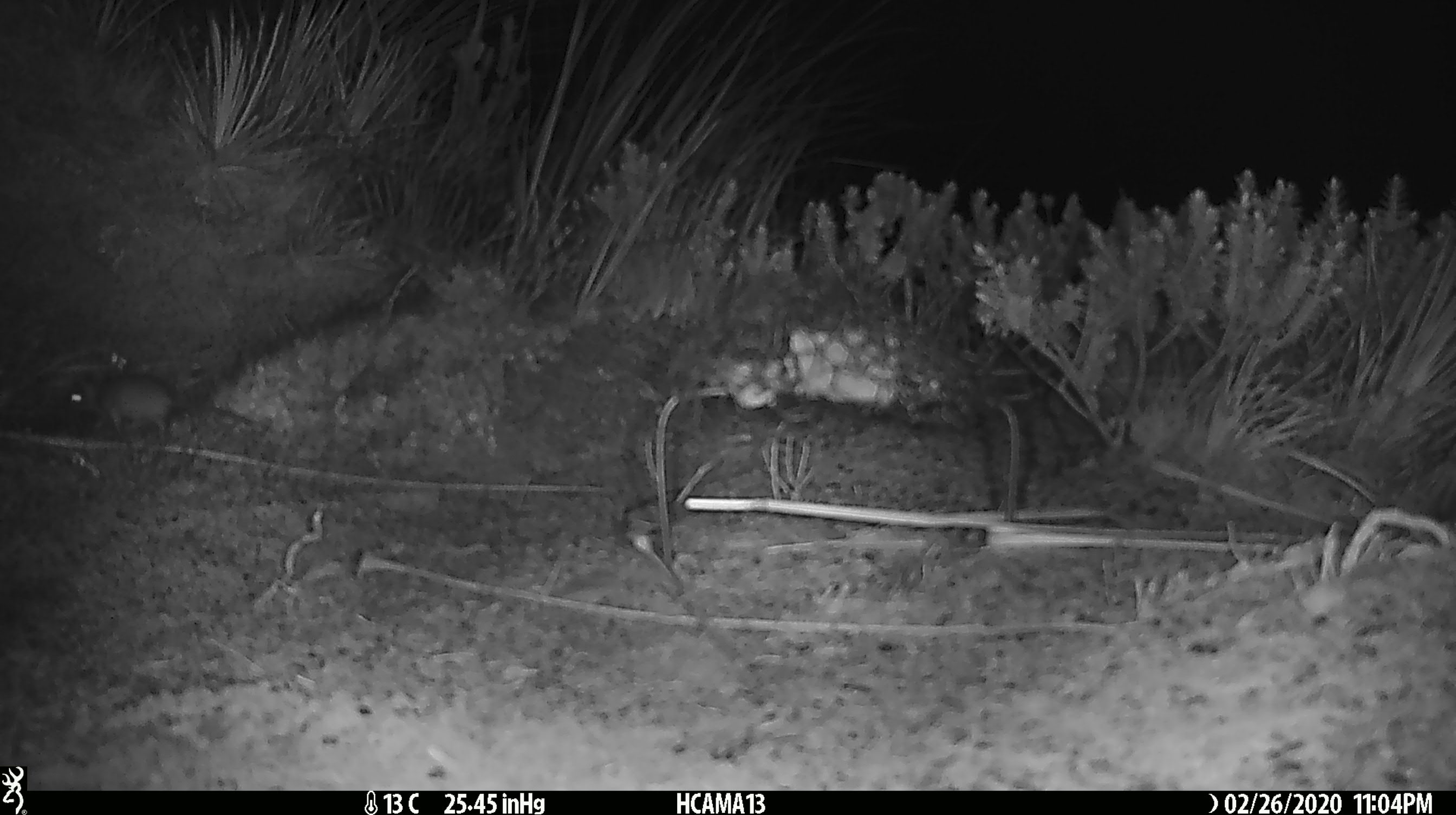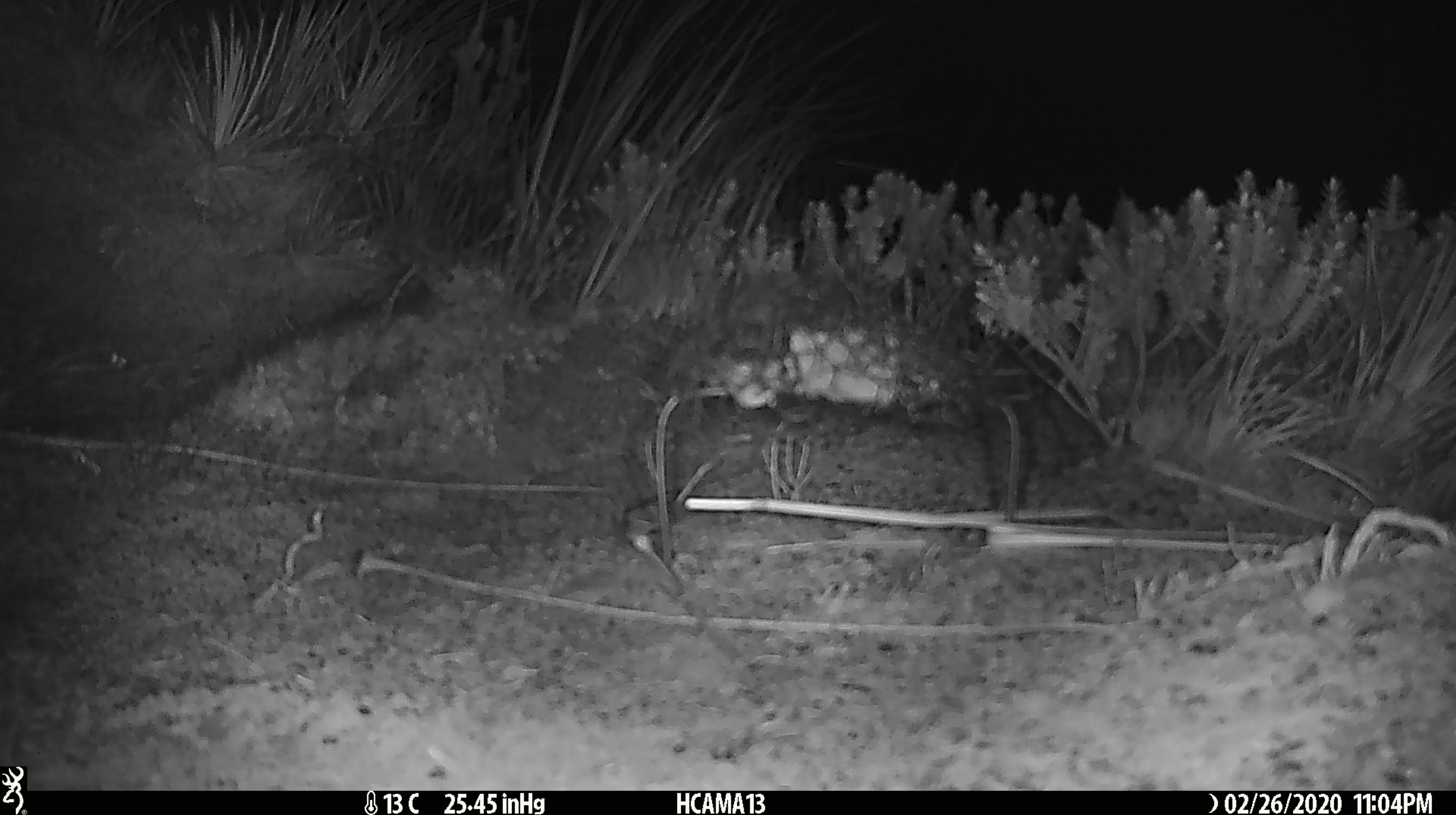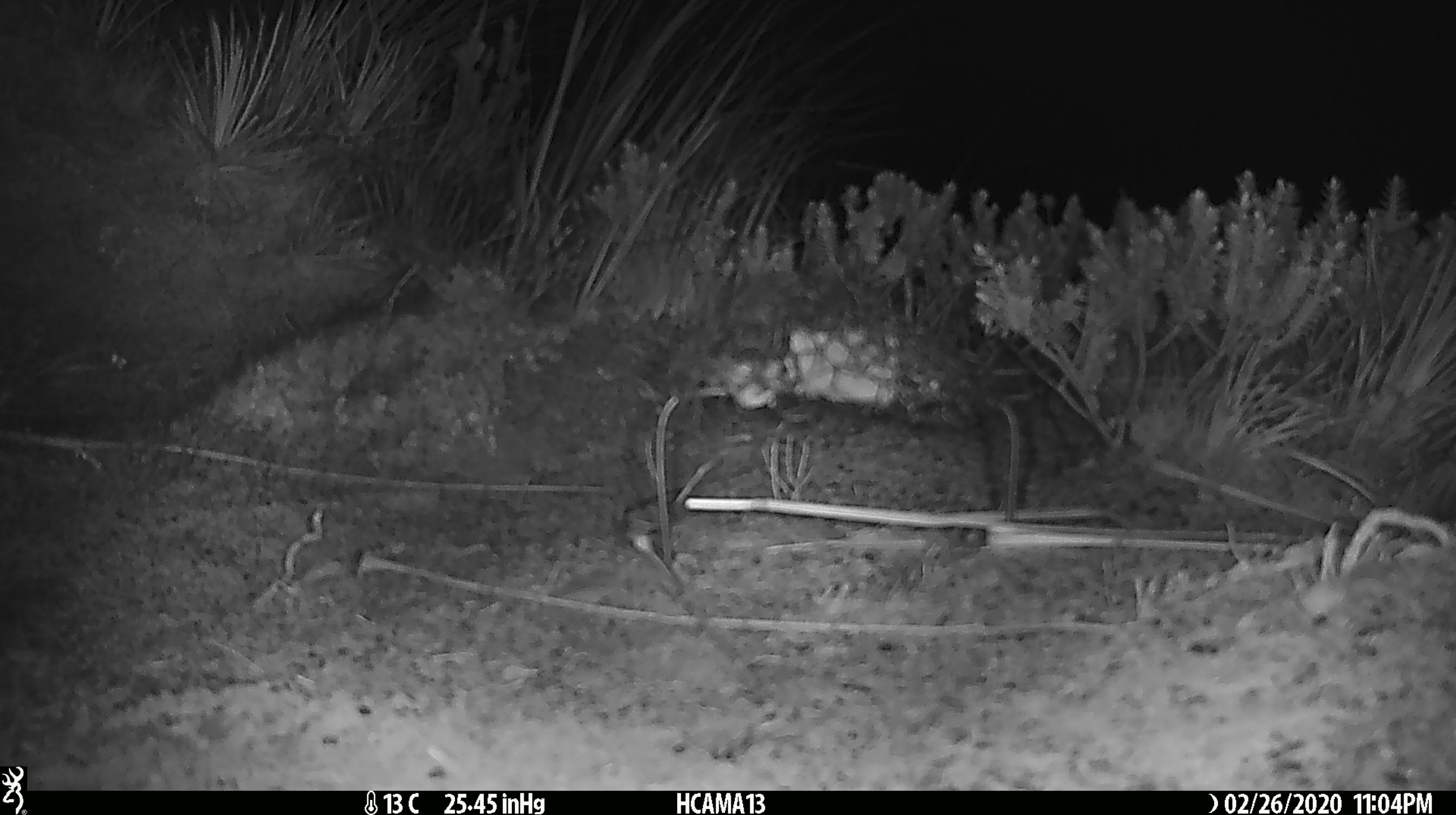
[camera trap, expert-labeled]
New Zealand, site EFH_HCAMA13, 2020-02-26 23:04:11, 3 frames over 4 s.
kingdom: Animalia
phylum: Chordata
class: Mammalia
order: Rodentia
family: Muridae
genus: Mus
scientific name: Mus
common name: mouse